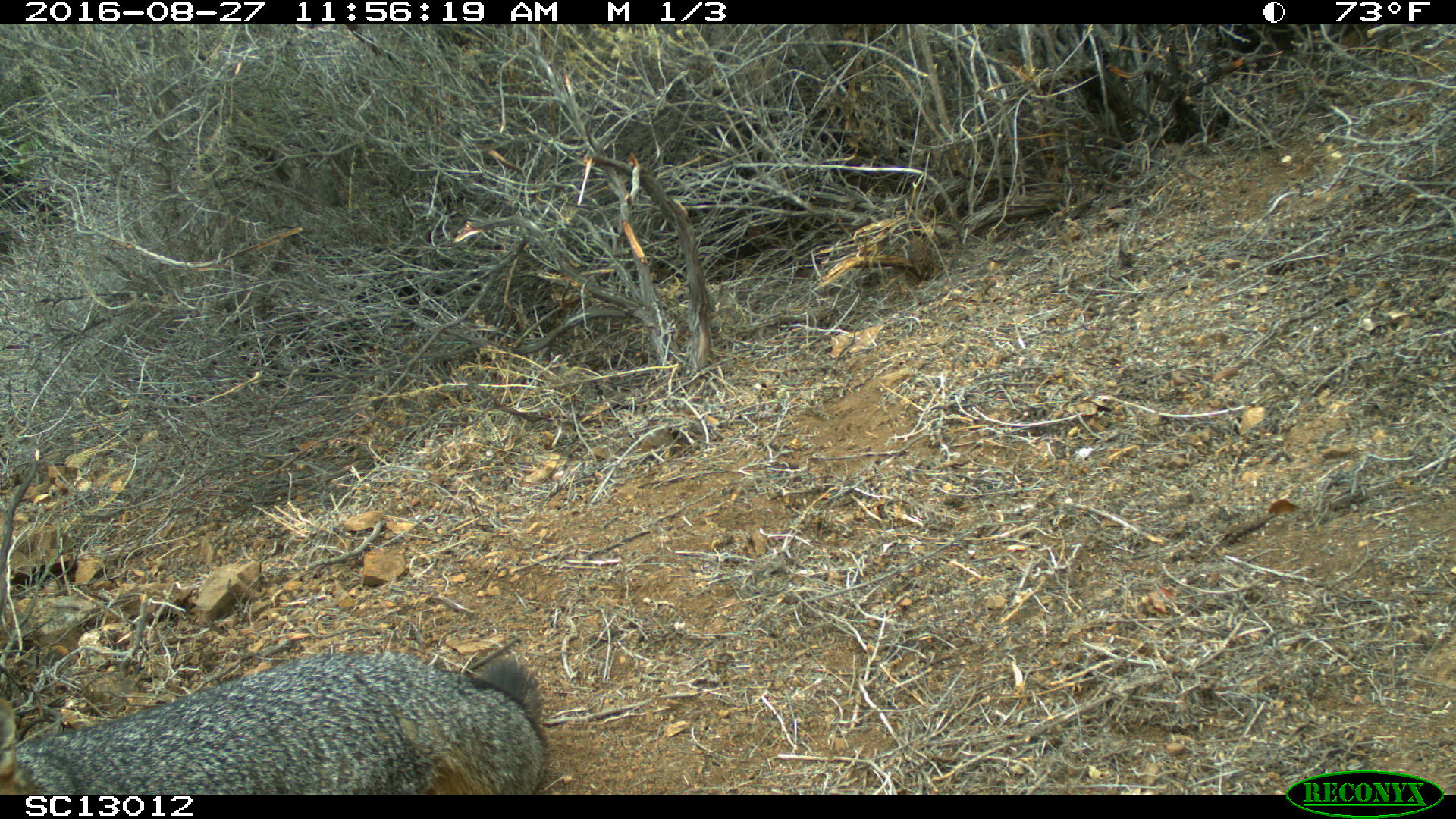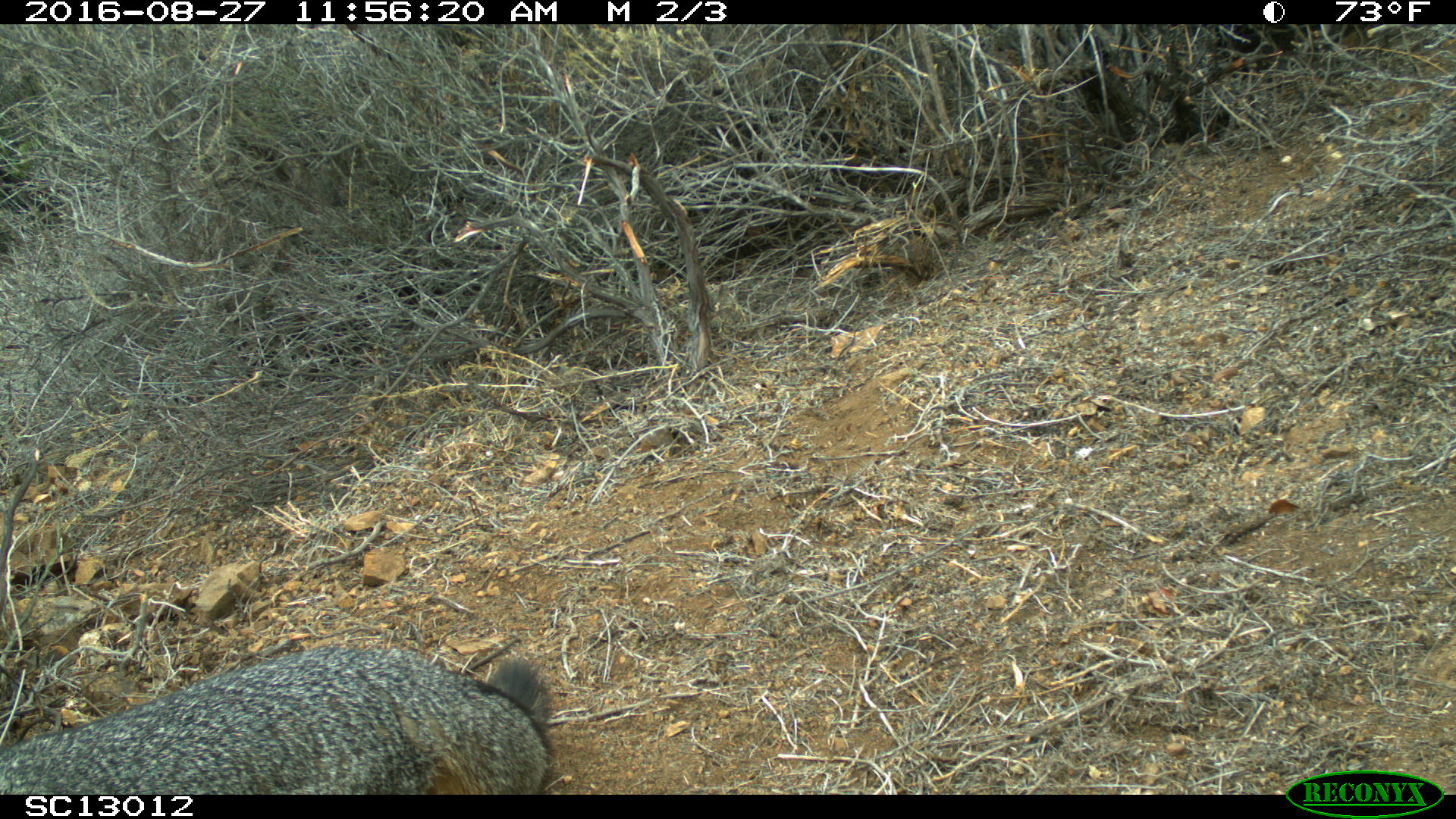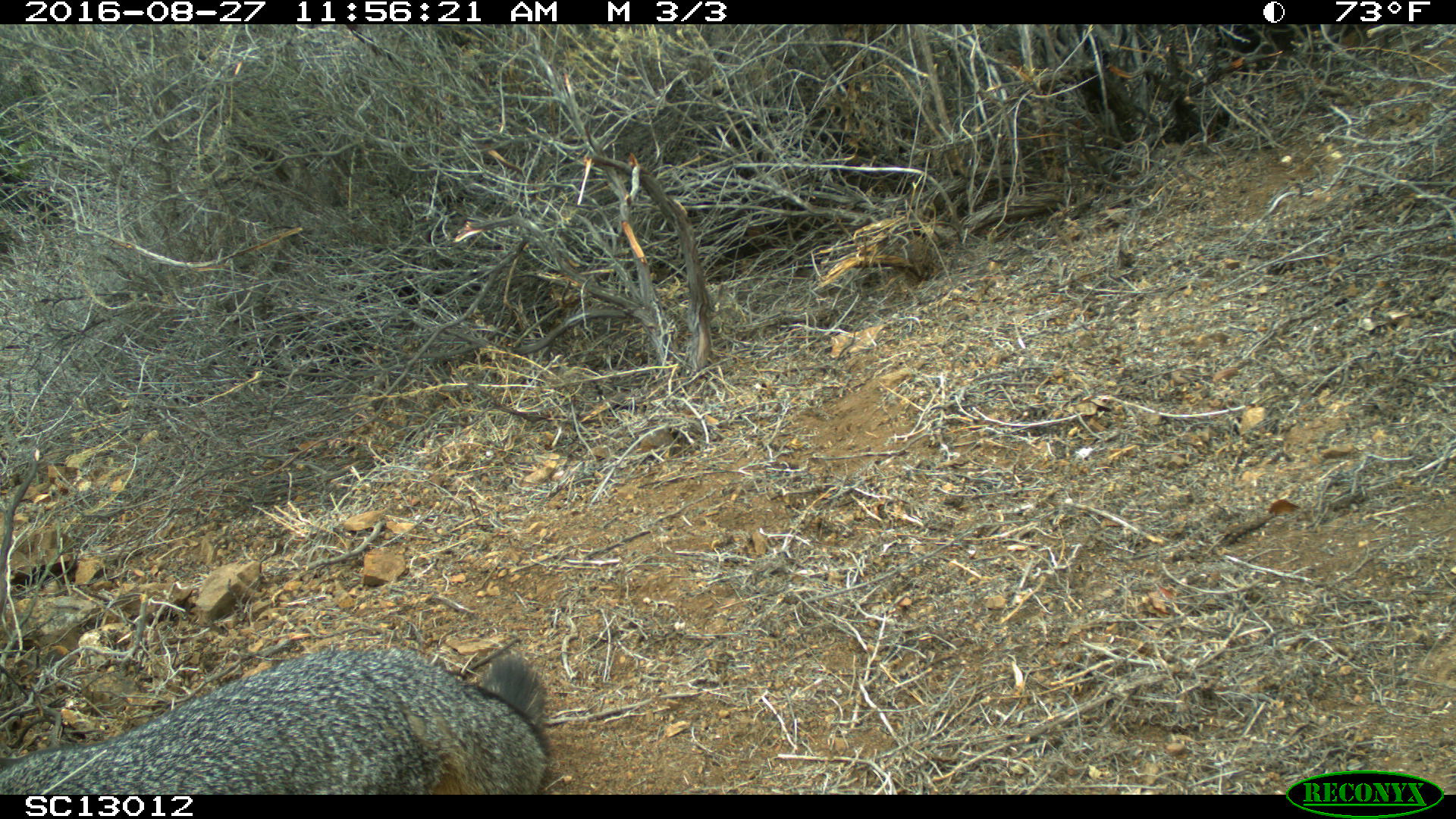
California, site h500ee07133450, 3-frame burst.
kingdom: Animalia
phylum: Chordata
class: Mammalia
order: Carnivora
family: Canidae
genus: Urocyon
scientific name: Urocyon littoralis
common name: island fox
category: fox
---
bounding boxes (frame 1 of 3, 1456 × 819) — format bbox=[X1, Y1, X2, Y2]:
fox: bbox=[0, 651, 548, 794]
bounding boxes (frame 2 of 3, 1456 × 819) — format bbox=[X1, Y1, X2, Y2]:
fox: bbox=[0, 640, 551, 792]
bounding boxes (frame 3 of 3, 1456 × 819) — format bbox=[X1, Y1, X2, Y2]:
fox: bbox=[0, 648, 552, 795]